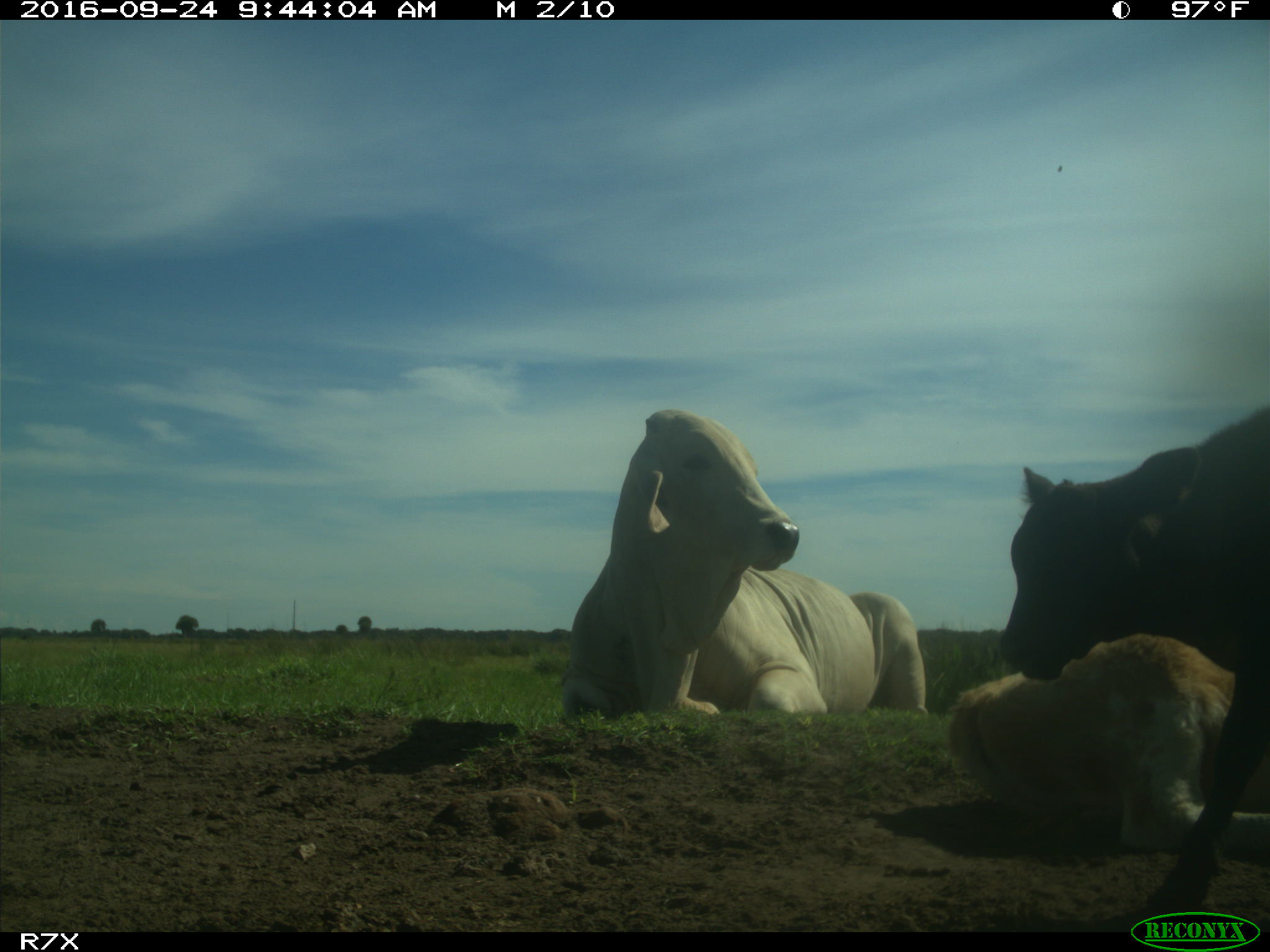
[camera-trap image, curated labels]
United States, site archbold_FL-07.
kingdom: Animalia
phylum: Chordata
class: Mammalia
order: Artiodactyla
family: Bovidae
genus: Bos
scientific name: Bos taurus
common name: domestic cow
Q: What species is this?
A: Bos taurus (domestic cow).